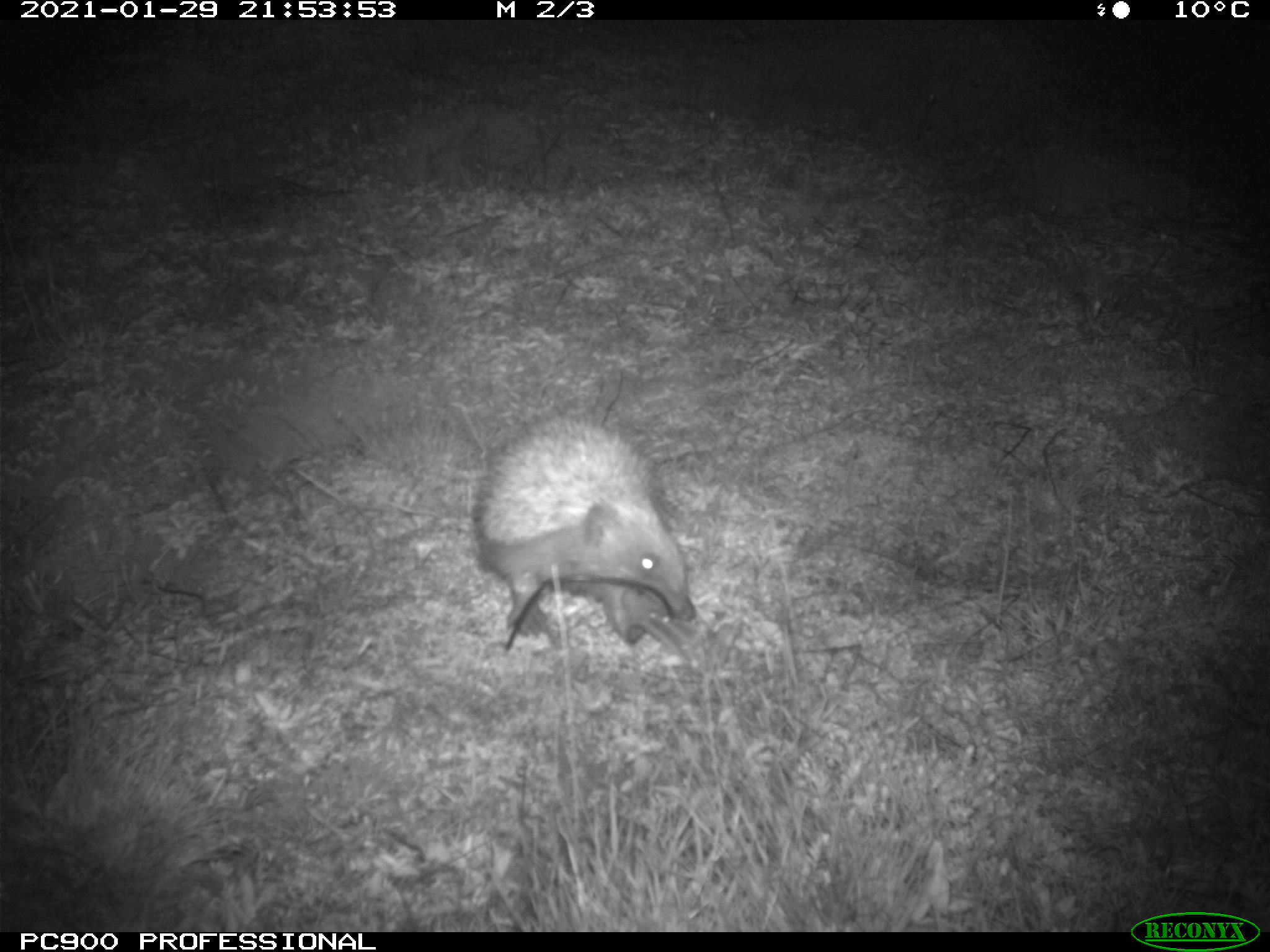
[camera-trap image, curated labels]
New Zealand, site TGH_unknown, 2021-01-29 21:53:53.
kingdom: Animalia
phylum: Chordata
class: Mammalia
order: Eulipotyphla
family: Erinaceidae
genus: Erinaceus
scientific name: Erinaceus europaeus europaeus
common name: european hedgehog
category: hedgehog